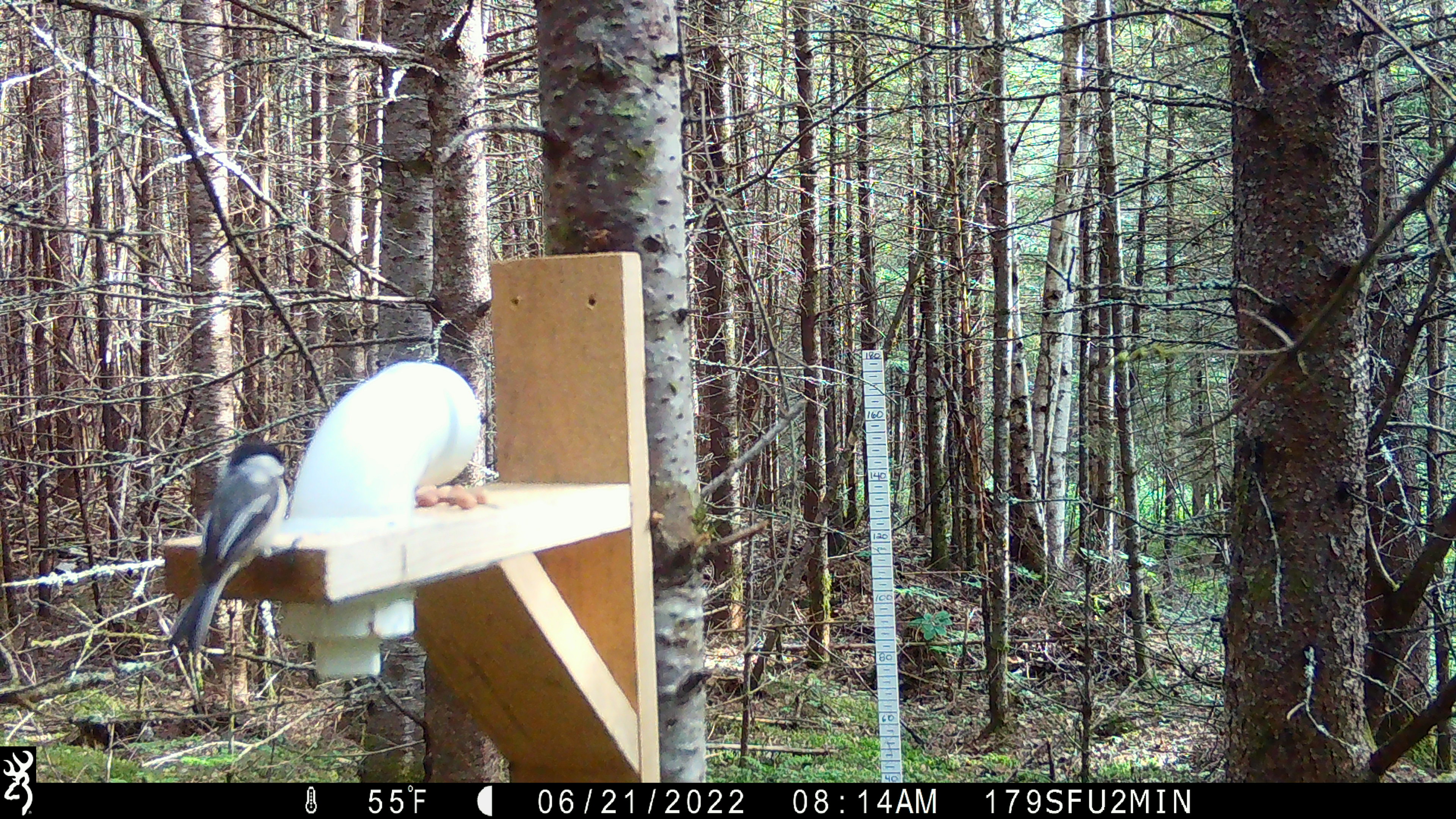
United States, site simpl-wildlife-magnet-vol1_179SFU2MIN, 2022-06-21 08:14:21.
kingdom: Animalia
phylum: Chordata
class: Aves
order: Passeriformes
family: Paridae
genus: Poecile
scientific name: Poecile atricapillus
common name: black-capped chickadee